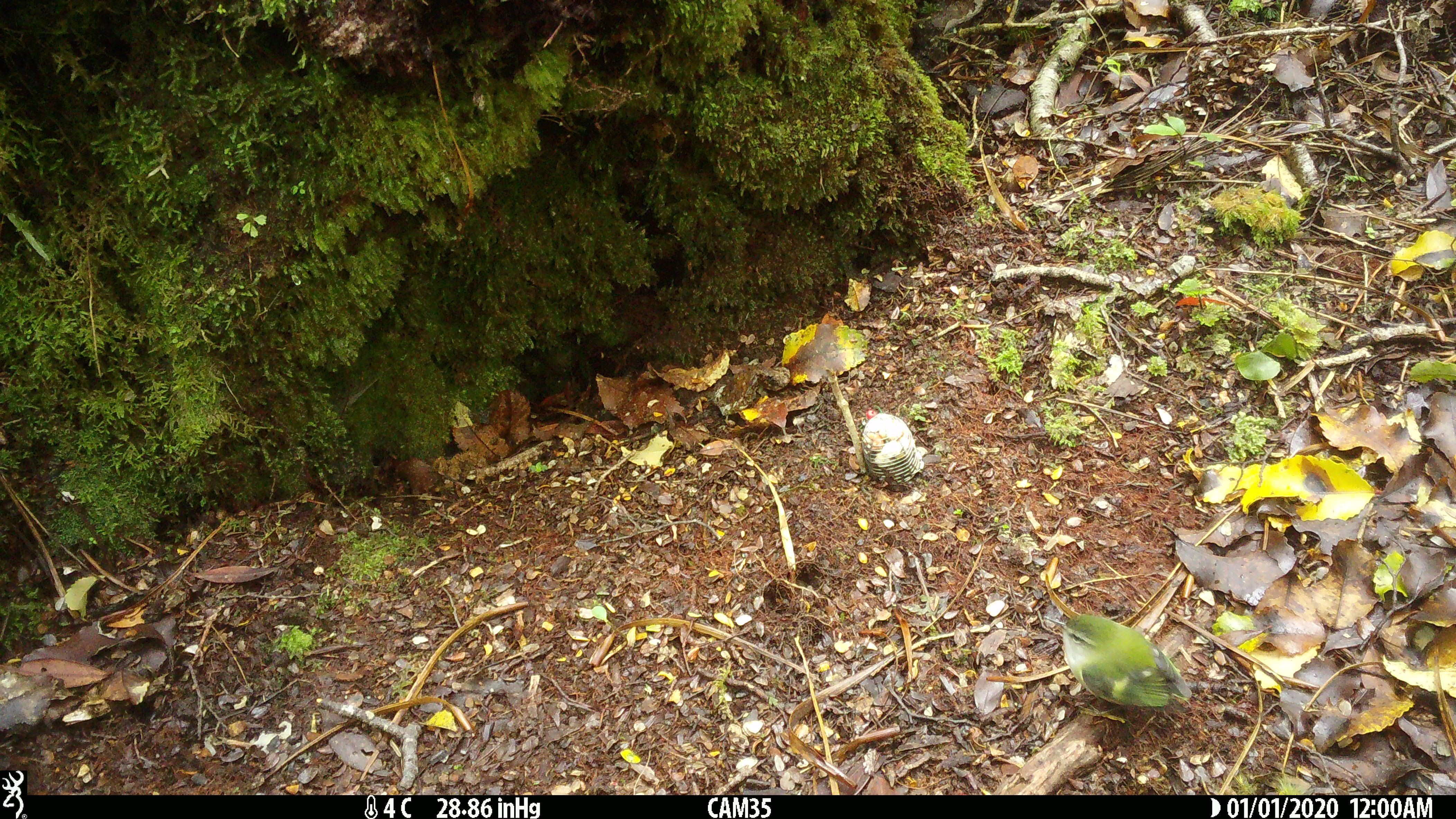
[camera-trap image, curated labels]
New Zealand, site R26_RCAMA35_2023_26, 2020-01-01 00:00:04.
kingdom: Animalia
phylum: Chordata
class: Aves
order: Passeriformes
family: Acanthisittidae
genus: Acanthisitta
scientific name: Acanthisitta chloris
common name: rifleman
Rifleman (Acanthisitta chloris).